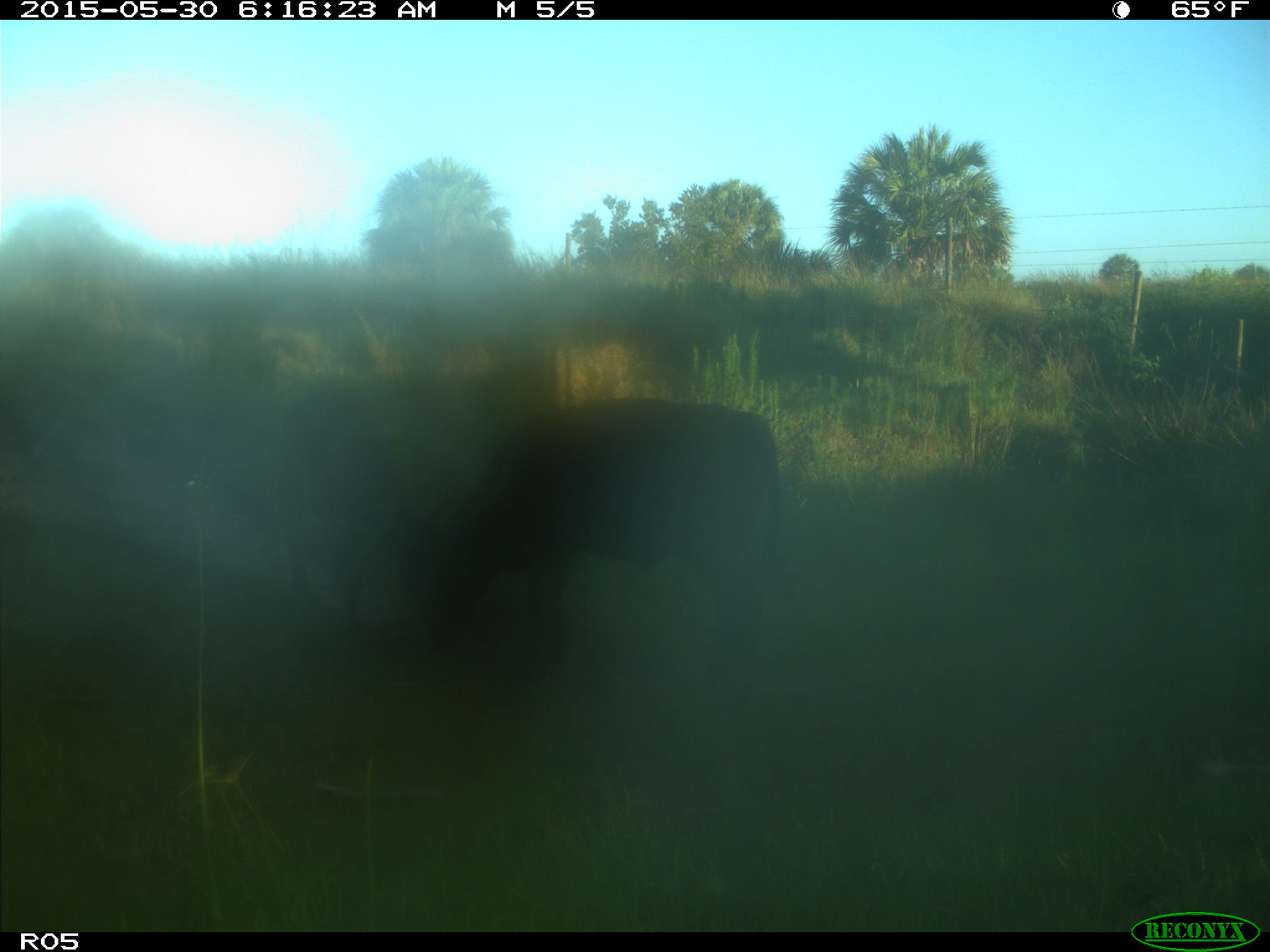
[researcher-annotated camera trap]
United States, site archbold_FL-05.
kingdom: Animalia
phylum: Chordata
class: Mammalia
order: Artiodactyla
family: Bovidae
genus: Bos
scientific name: Bos taurus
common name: domestic cow